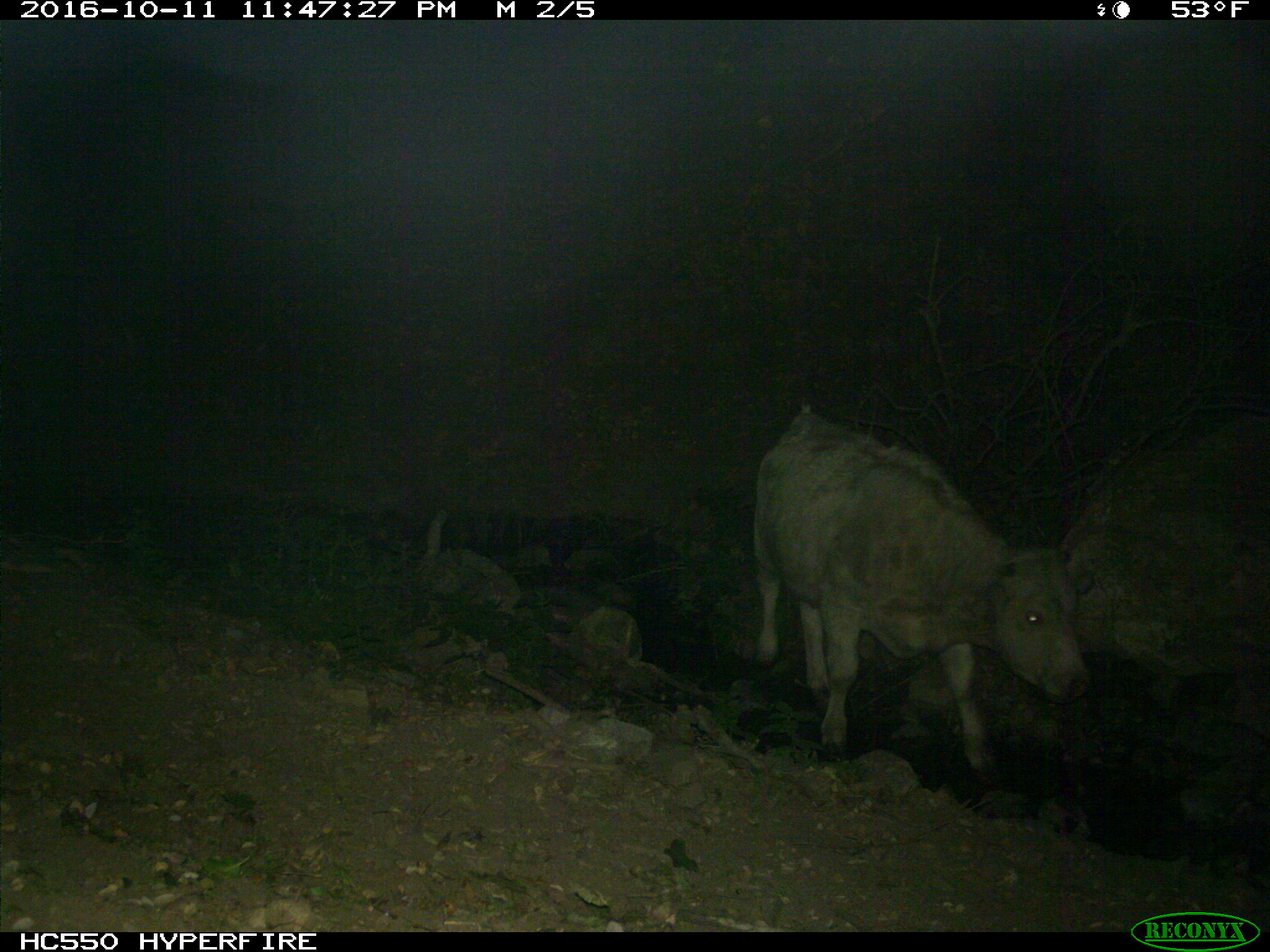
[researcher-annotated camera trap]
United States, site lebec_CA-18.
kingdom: Animalia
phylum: Chordata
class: Mammalia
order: Artiodactyla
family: Bovidae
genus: Bos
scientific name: Bos taurus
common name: domestic cow